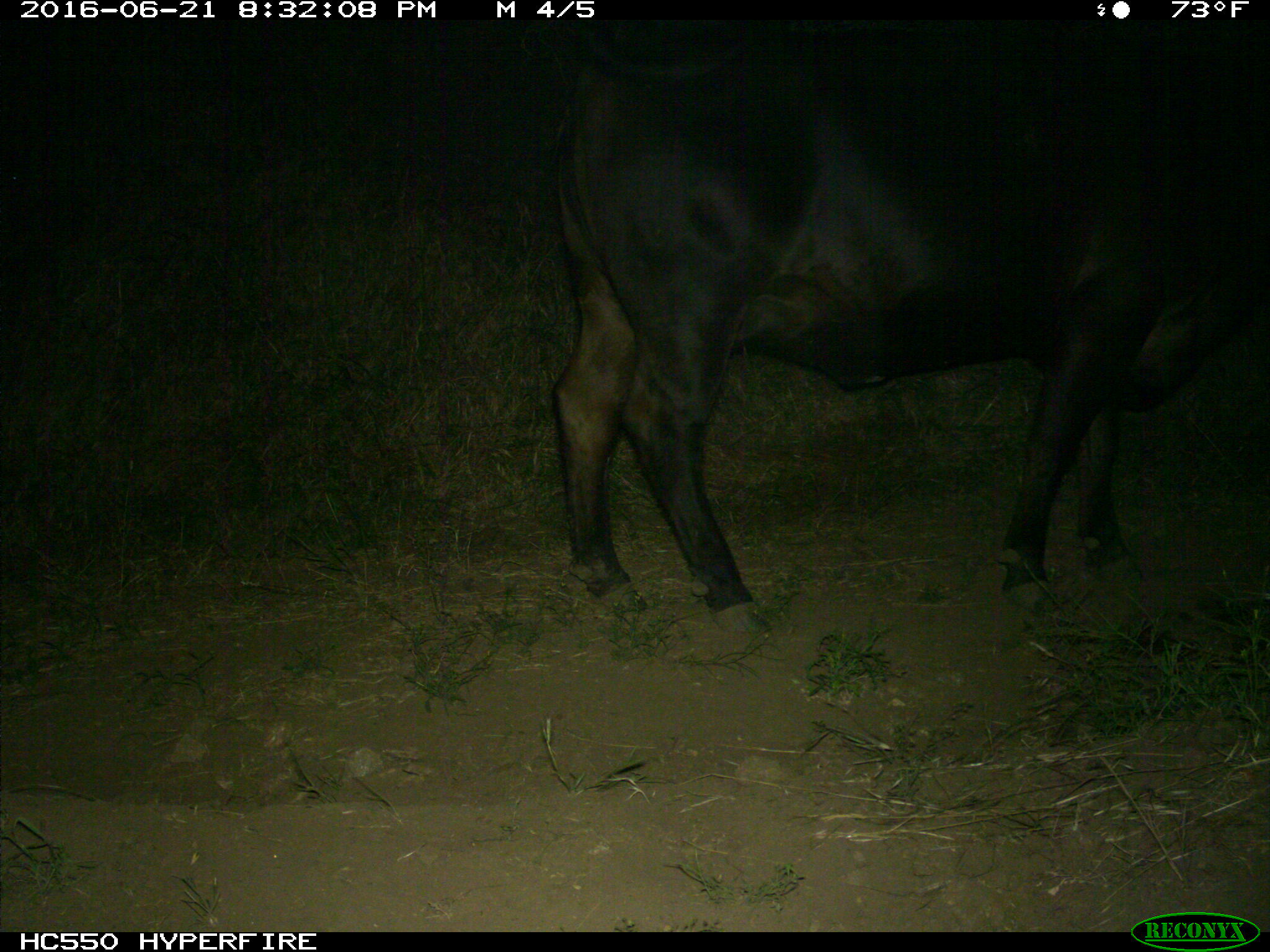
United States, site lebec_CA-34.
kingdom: Animalia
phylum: Chordata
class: Mammalia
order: Artiodactyla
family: Bovidae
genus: Bos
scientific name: Bos taurus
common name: domestic cow